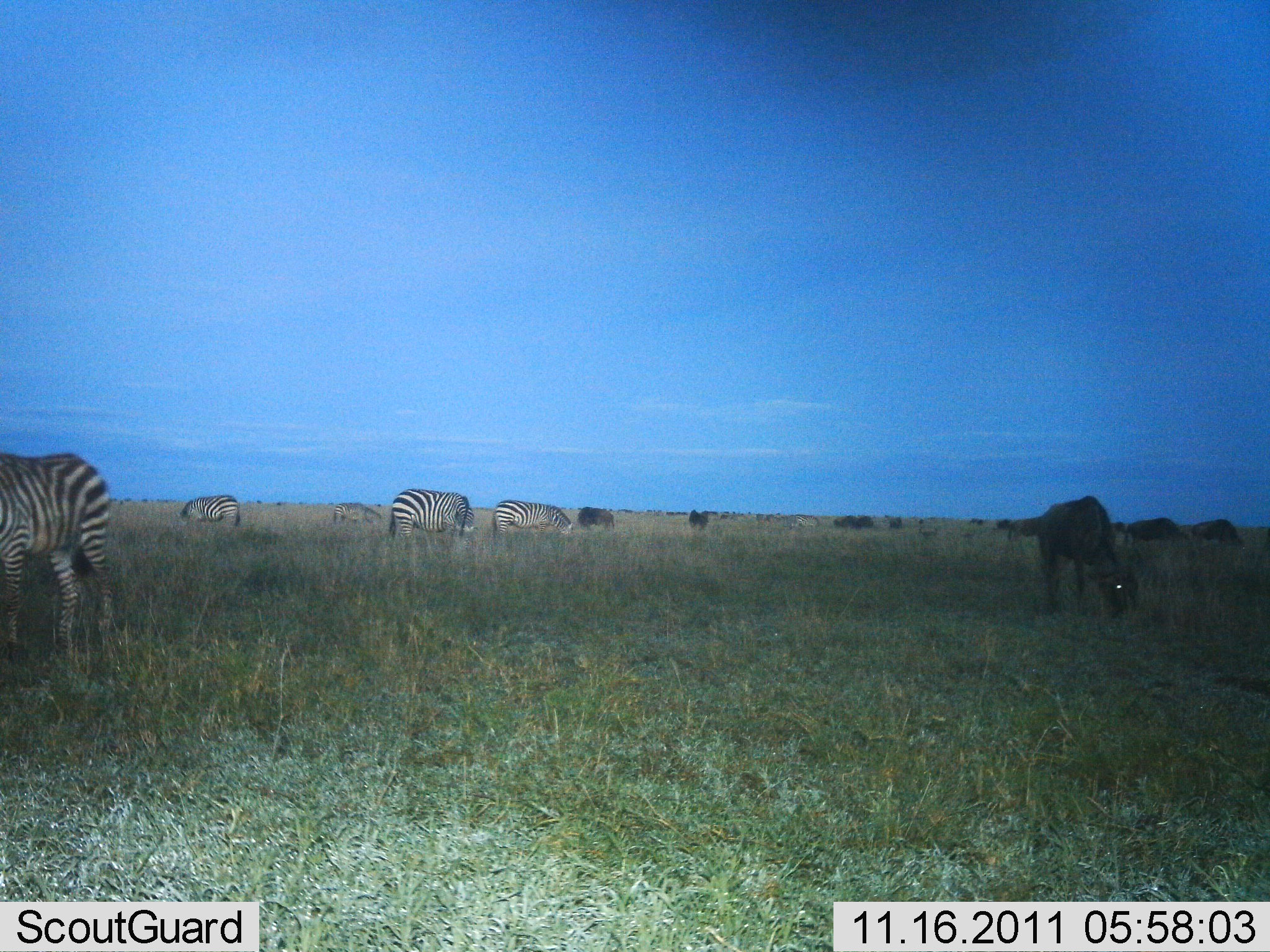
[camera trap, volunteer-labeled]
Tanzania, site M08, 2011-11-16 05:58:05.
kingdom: Animalia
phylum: Chordata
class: Mammalia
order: Artiodactyla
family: Bovidae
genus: Connochaetes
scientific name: Connochaetes taurinus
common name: blue wildebeest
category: wildebeest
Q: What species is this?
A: Wildebeest (blue wildebeest) (Connochaetes taurinus).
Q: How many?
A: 9.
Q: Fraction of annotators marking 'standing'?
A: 36%.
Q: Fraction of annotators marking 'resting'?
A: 0%.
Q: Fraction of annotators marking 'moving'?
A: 0%.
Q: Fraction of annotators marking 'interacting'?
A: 0%.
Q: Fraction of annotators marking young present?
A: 0%.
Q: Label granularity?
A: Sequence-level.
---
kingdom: Animalia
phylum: Chordata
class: Mammalia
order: Perissodactyla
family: Equidae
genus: Equus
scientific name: Equus quagga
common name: plains zebra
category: zebra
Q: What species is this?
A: Zebra (plains zebra) (Equus quagga).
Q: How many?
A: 5.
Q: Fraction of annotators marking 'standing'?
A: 33%.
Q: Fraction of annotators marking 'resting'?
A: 0%.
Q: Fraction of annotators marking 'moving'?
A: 0%.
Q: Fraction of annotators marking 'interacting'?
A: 0%.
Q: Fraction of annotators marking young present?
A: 0%.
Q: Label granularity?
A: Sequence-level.